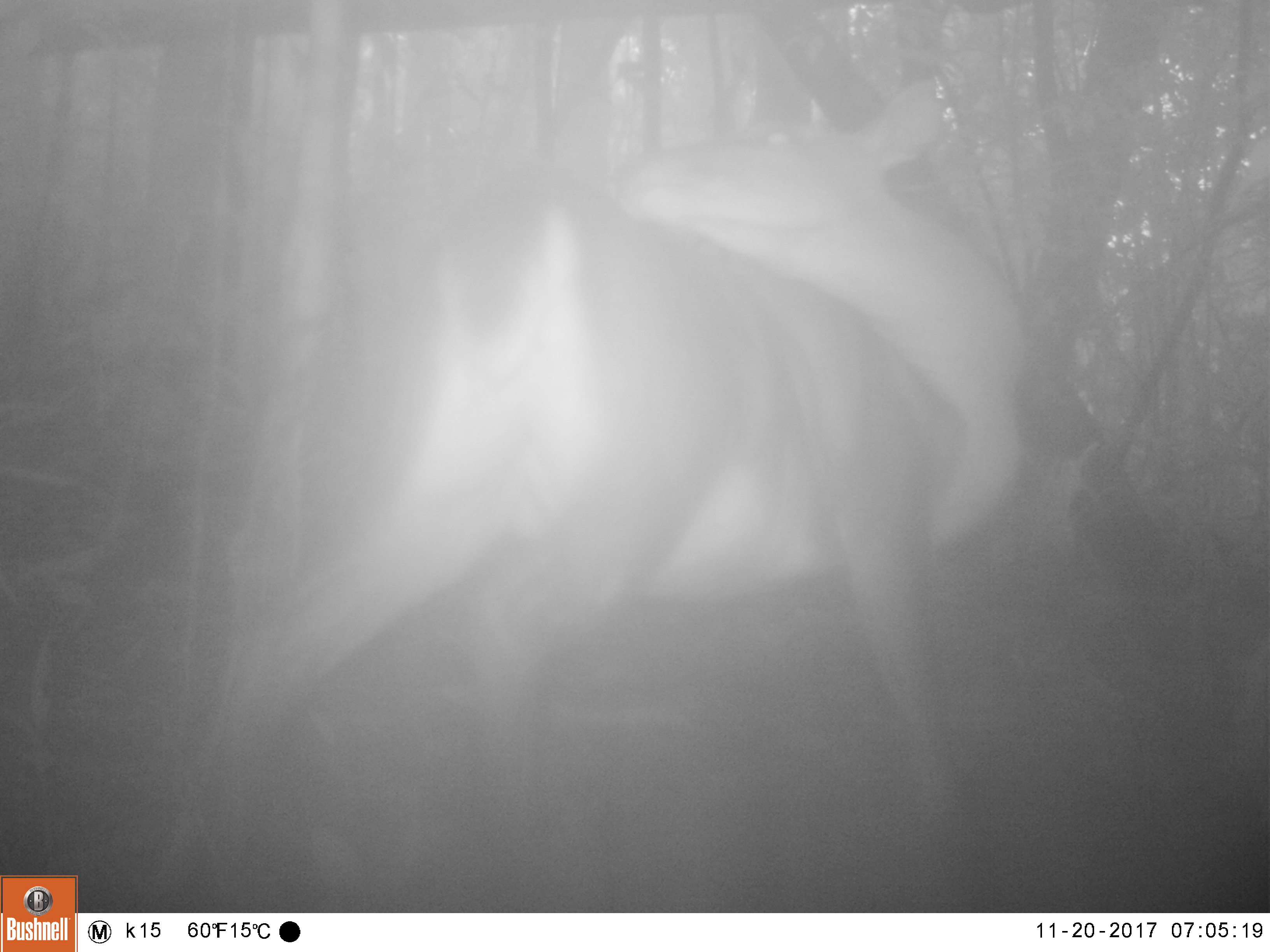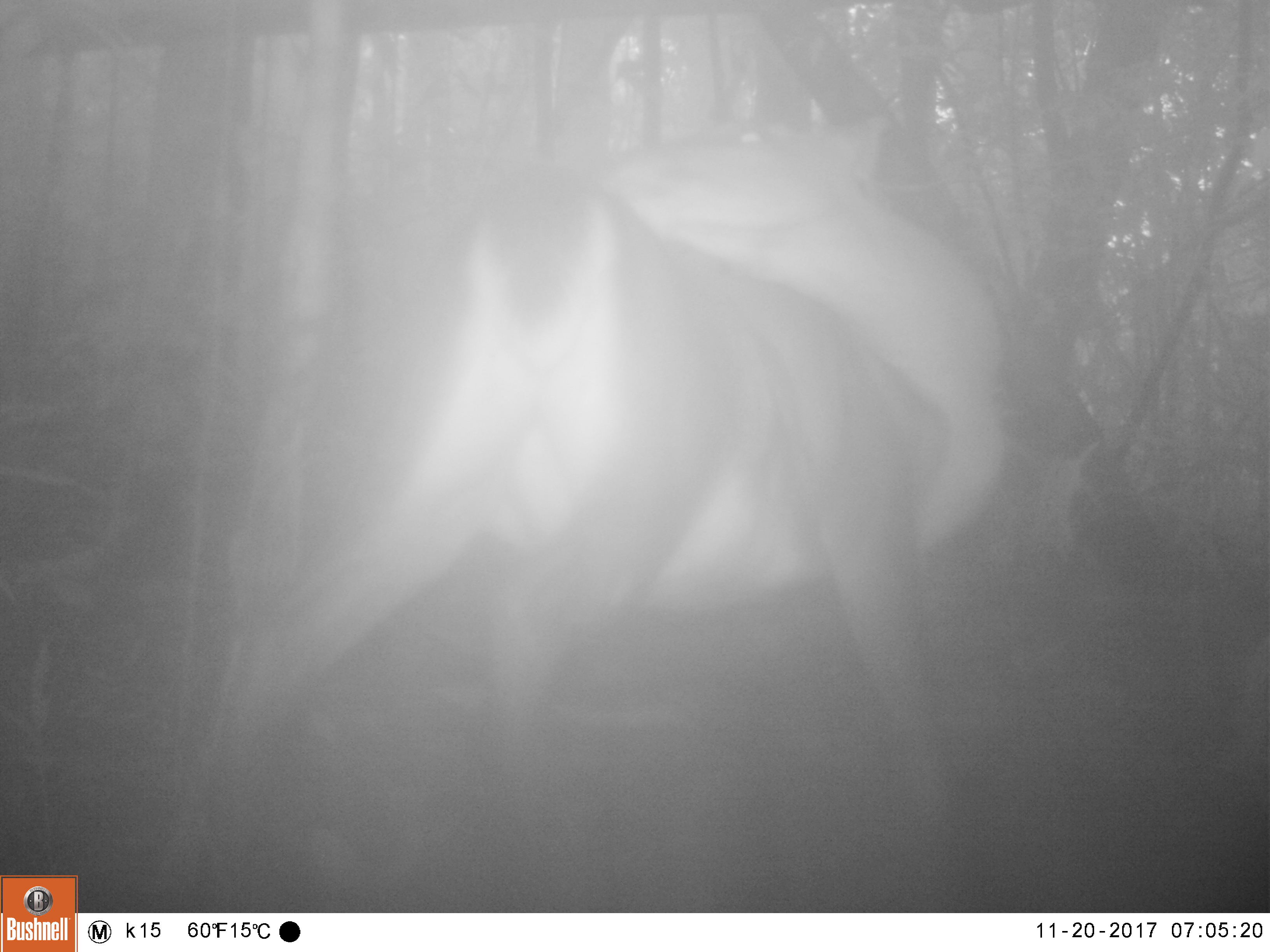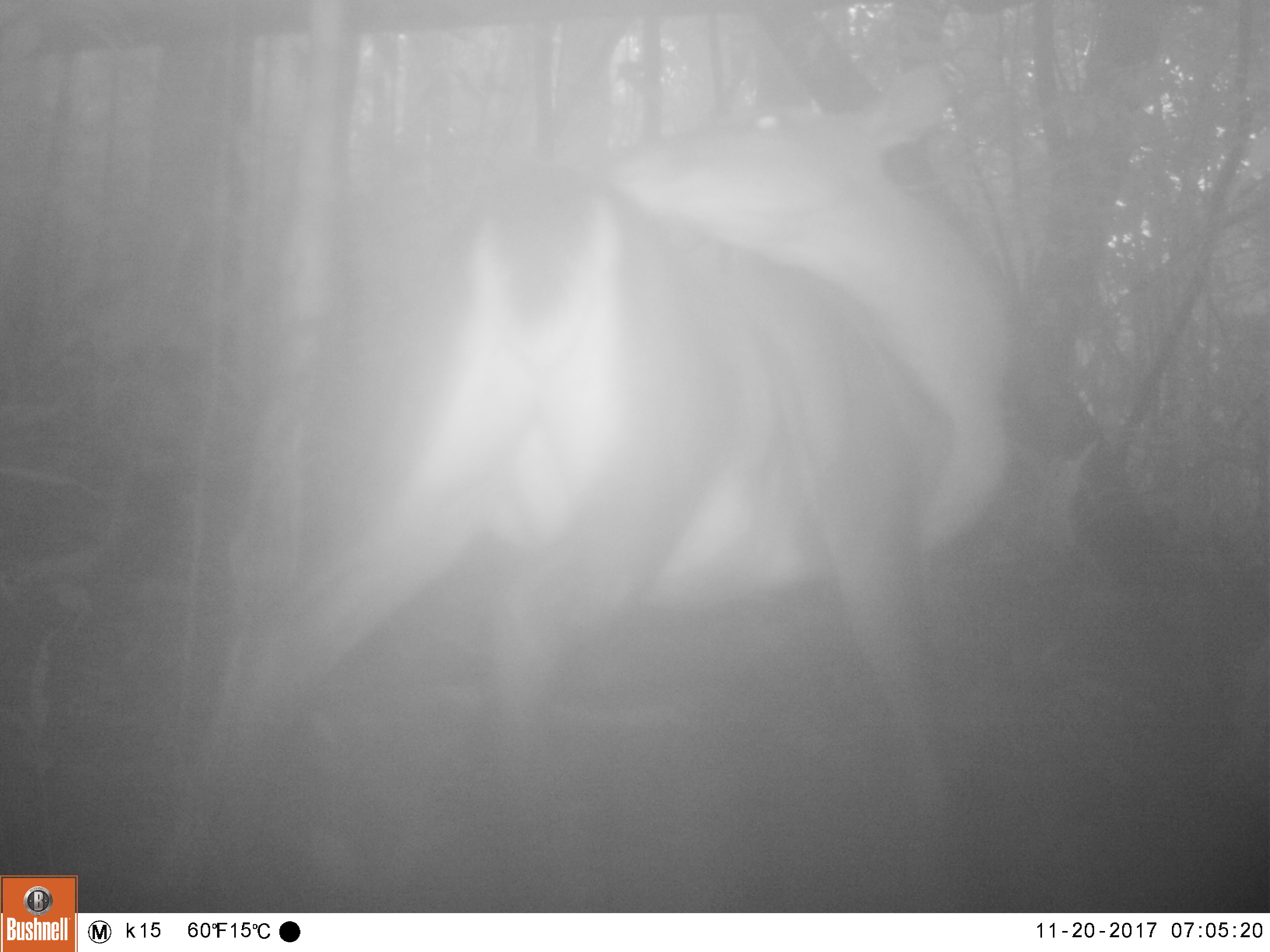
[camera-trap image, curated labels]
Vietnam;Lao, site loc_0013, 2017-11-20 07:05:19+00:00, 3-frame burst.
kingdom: Animalia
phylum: Chordata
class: Mammalia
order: Artiodactyla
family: Cervidae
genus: Muntiacus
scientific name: Muntiacus vuquangensis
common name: large-antlered muntjac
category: large antlered muntjac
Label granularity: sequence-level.